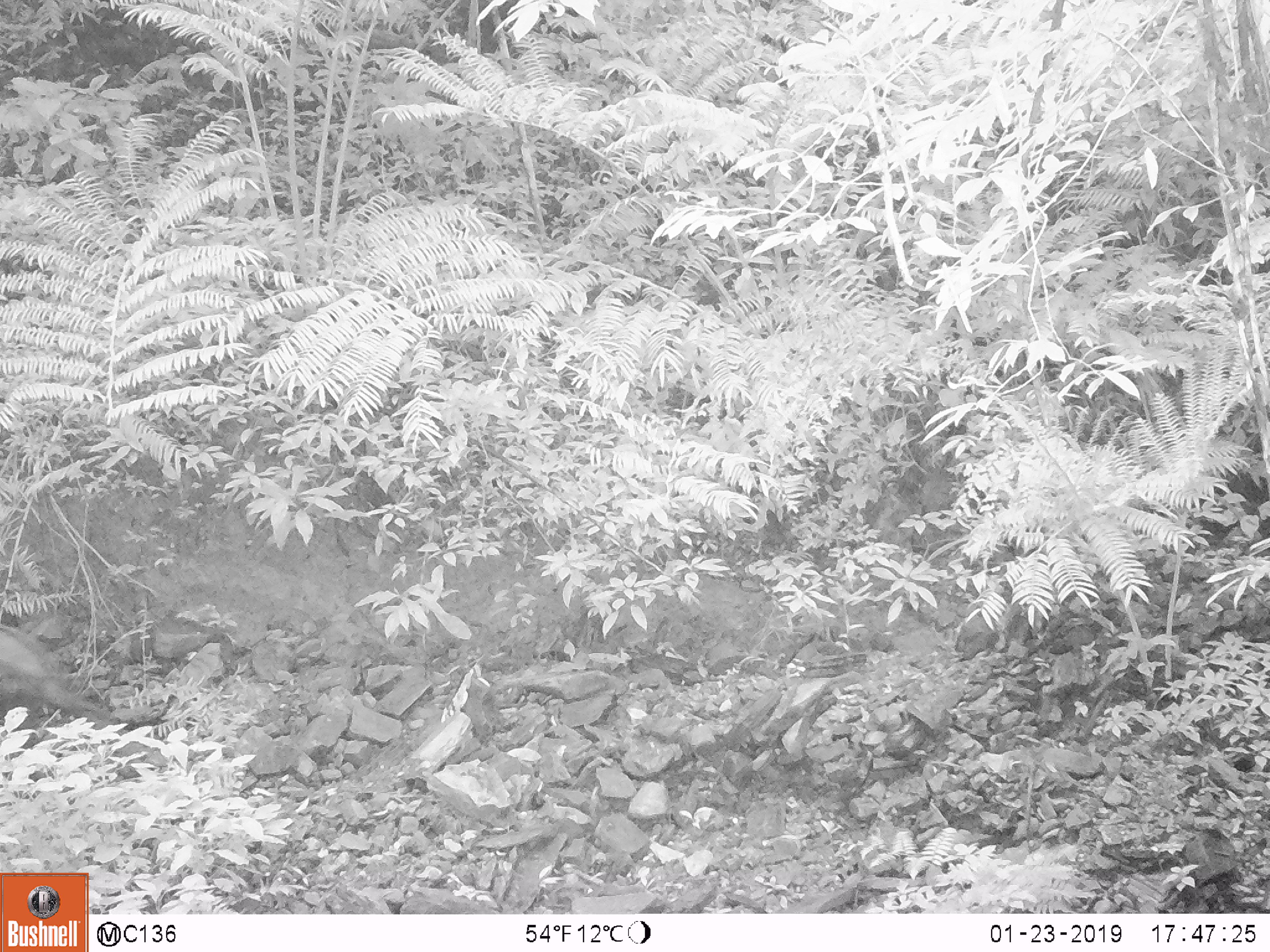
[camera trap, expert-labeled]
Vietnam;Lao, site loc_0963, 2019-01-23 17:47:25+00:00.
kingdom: Animalia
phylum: Chordata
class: Mammalia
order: Artiodactyla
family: Bovidae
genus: Capricornis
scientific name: Capricornis sumatraensis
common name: chinese serow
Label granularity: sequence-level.